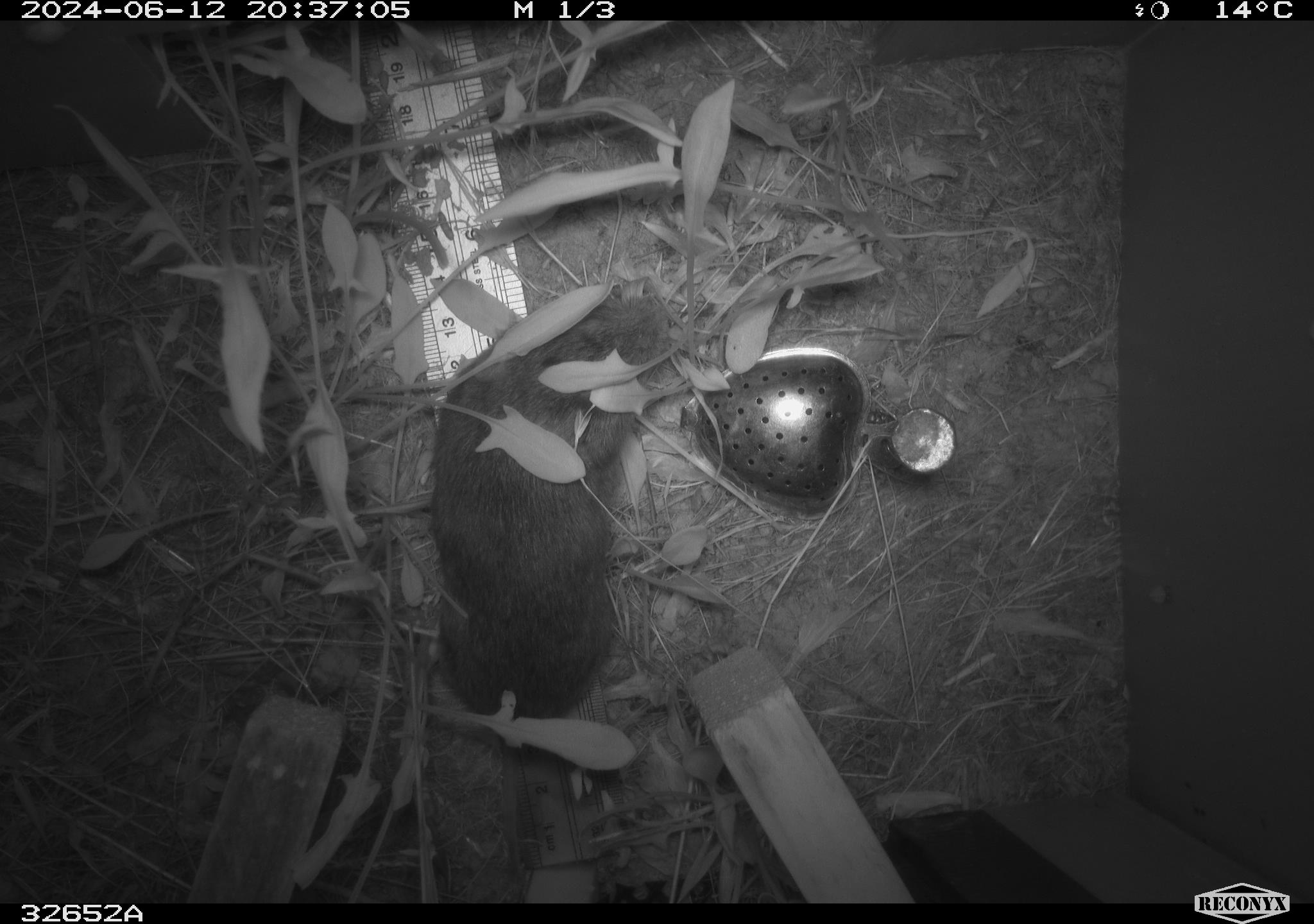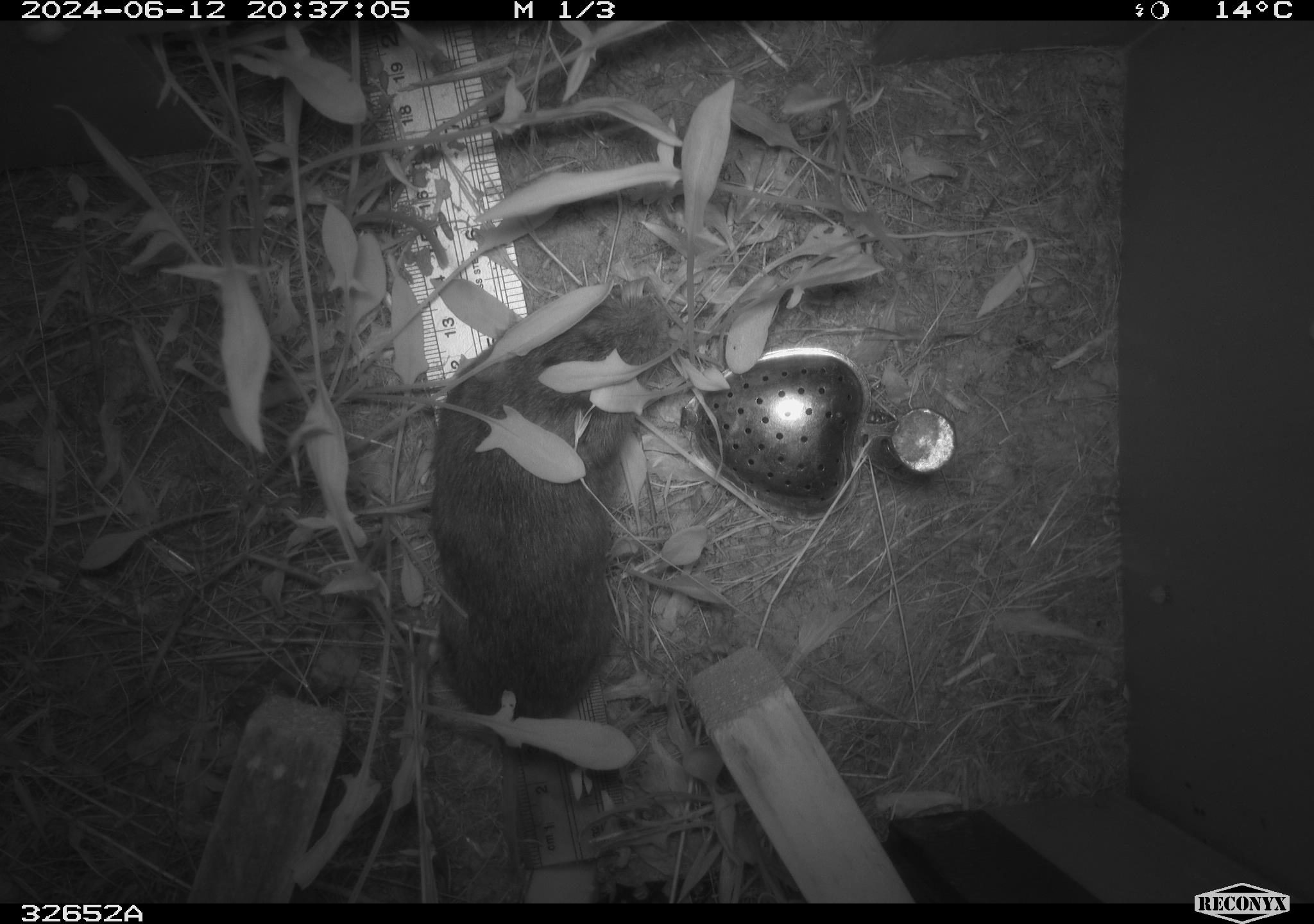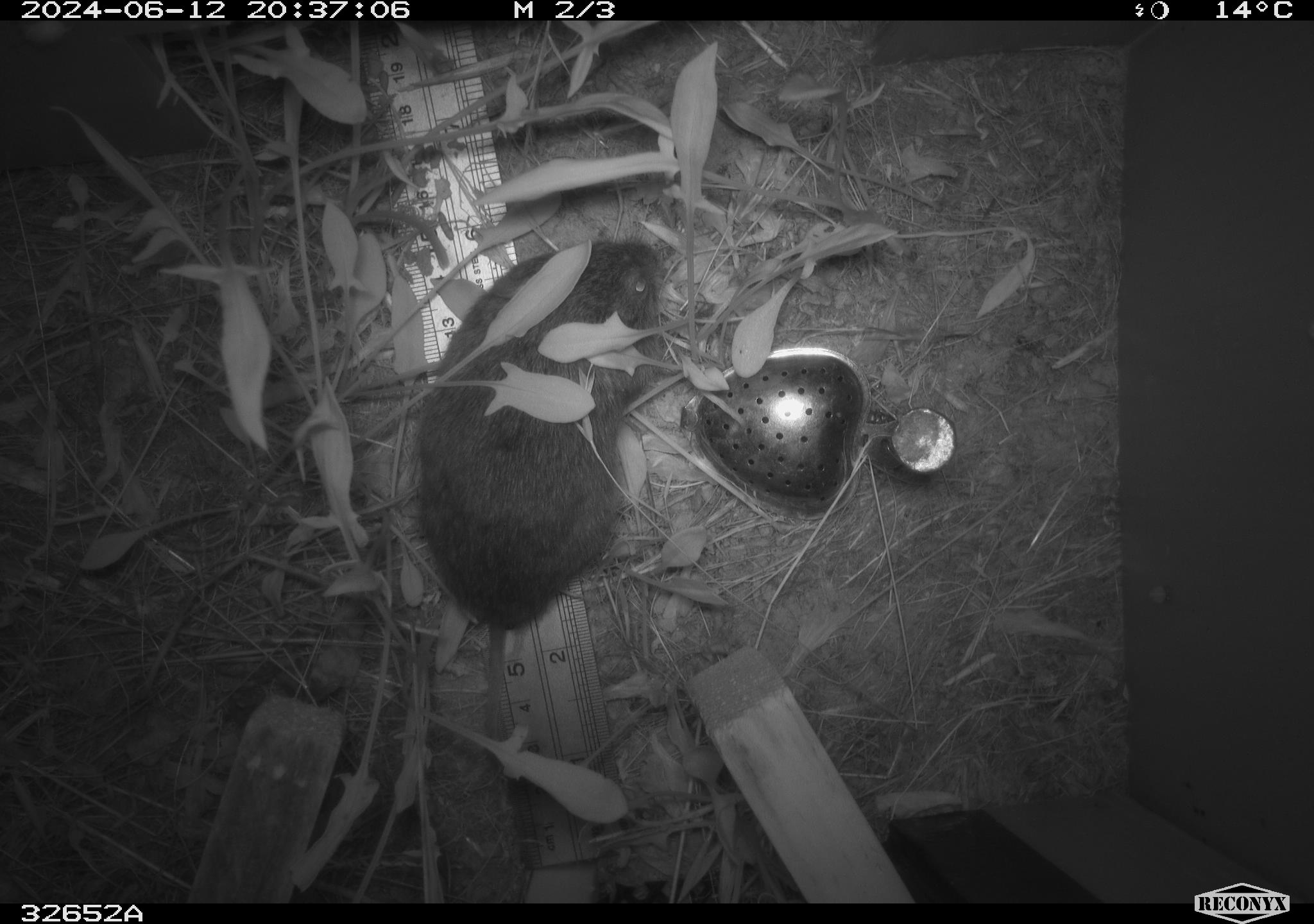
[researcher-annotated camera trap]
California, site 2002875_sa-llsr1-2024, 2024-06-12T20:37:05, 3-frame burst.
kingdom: Animalia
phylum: Chordata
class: Mammalia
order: Rodentia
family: Cricetidae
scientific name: Arvicolinae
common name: voles, lemmings, and muskrats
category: arvicolinae subfamily